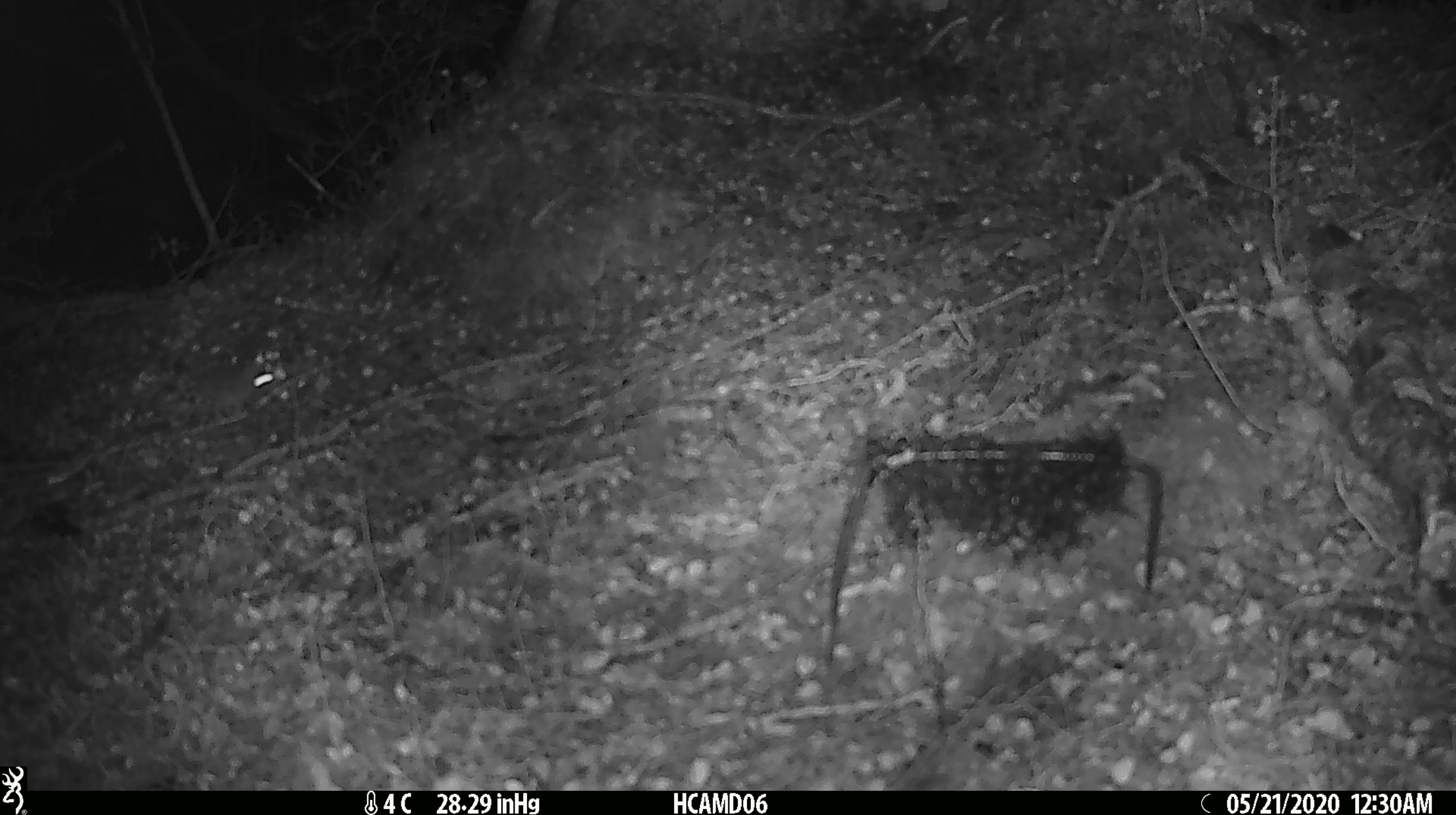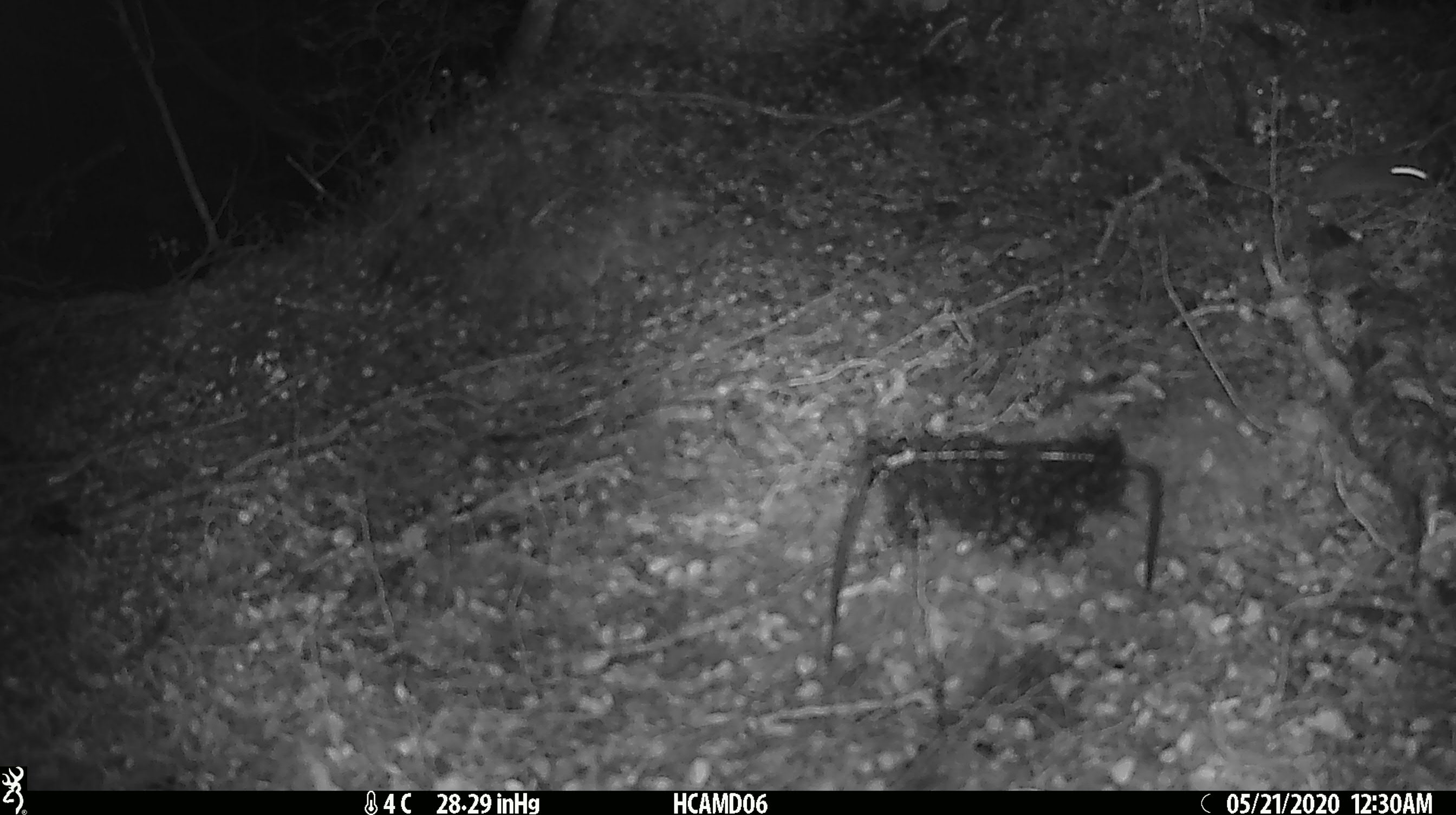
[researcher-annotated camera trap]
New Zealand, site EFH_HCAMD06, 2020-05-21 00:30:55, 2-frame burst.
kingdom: Animalia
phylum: Chordata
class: Mammalia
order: Rodentia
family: Muridae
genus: Mus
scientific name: Mus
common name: mouse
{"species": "mouse (Mus)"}